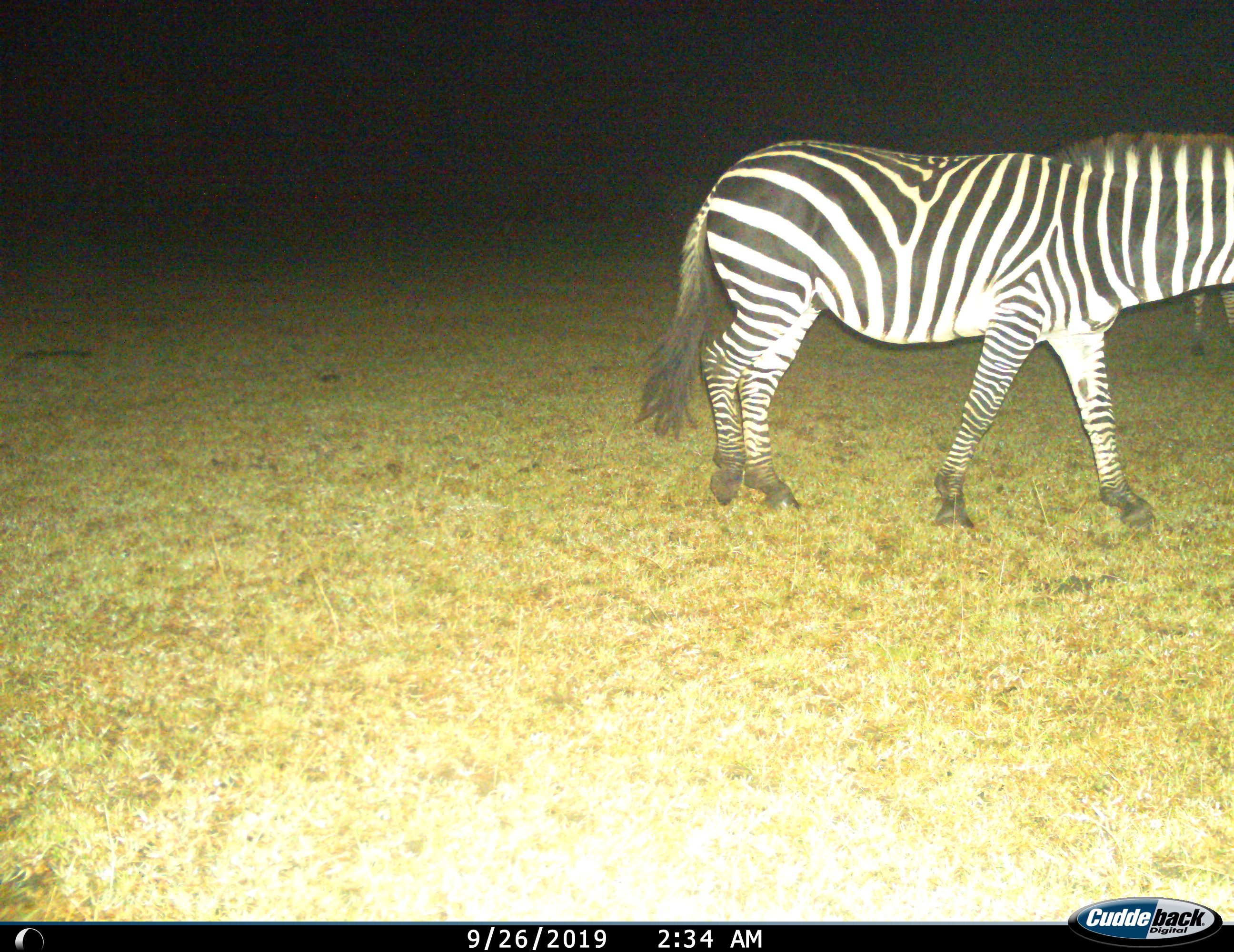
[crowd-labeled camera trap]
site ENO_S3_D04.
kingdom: Animalia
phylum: Chordata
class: Mammalia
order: Perissodactyla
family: Equidae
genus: Equus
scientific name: Equus quagga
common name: plains zebra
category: zebraplains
Zebraplains (plains zebra) (Equus quagga), count 2. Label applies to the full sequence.